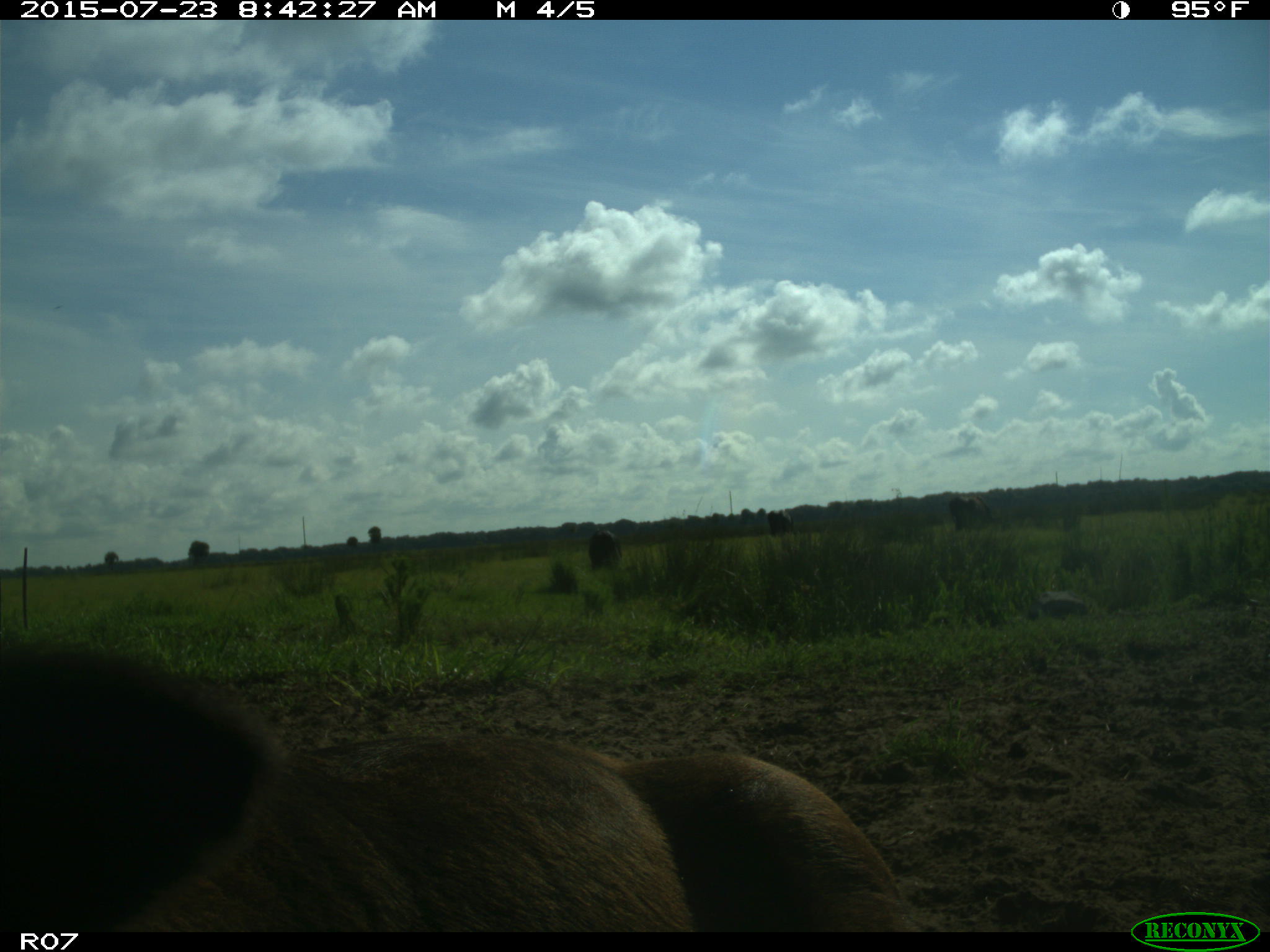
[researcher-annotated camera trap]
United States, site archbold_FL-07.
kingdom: Animalia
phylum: Chordata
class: Mammalia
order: Artiodactyla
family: Bovidae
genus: Bos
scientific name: Bos taurus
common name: domestic cow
Bos taurus (domestic cow).